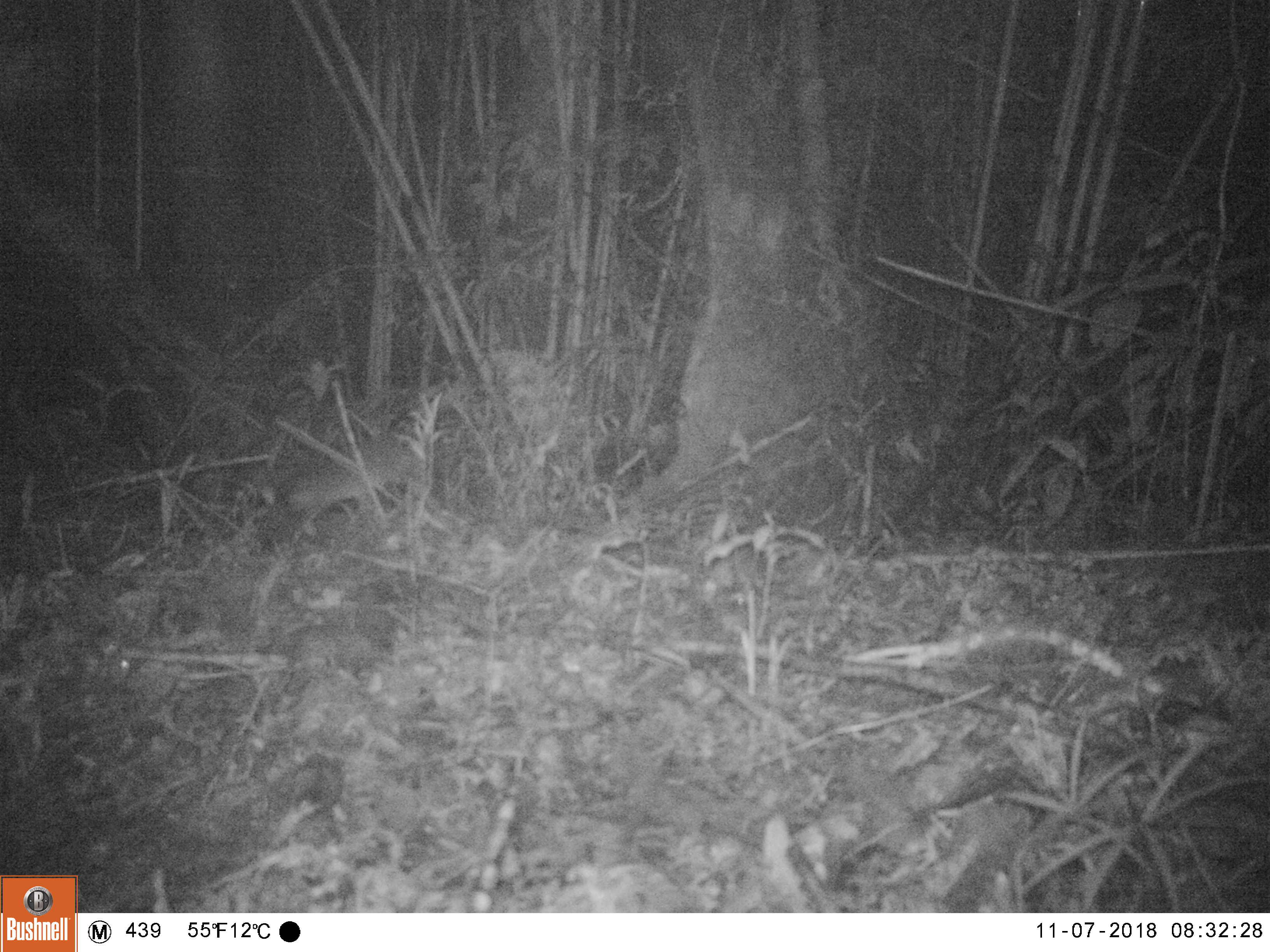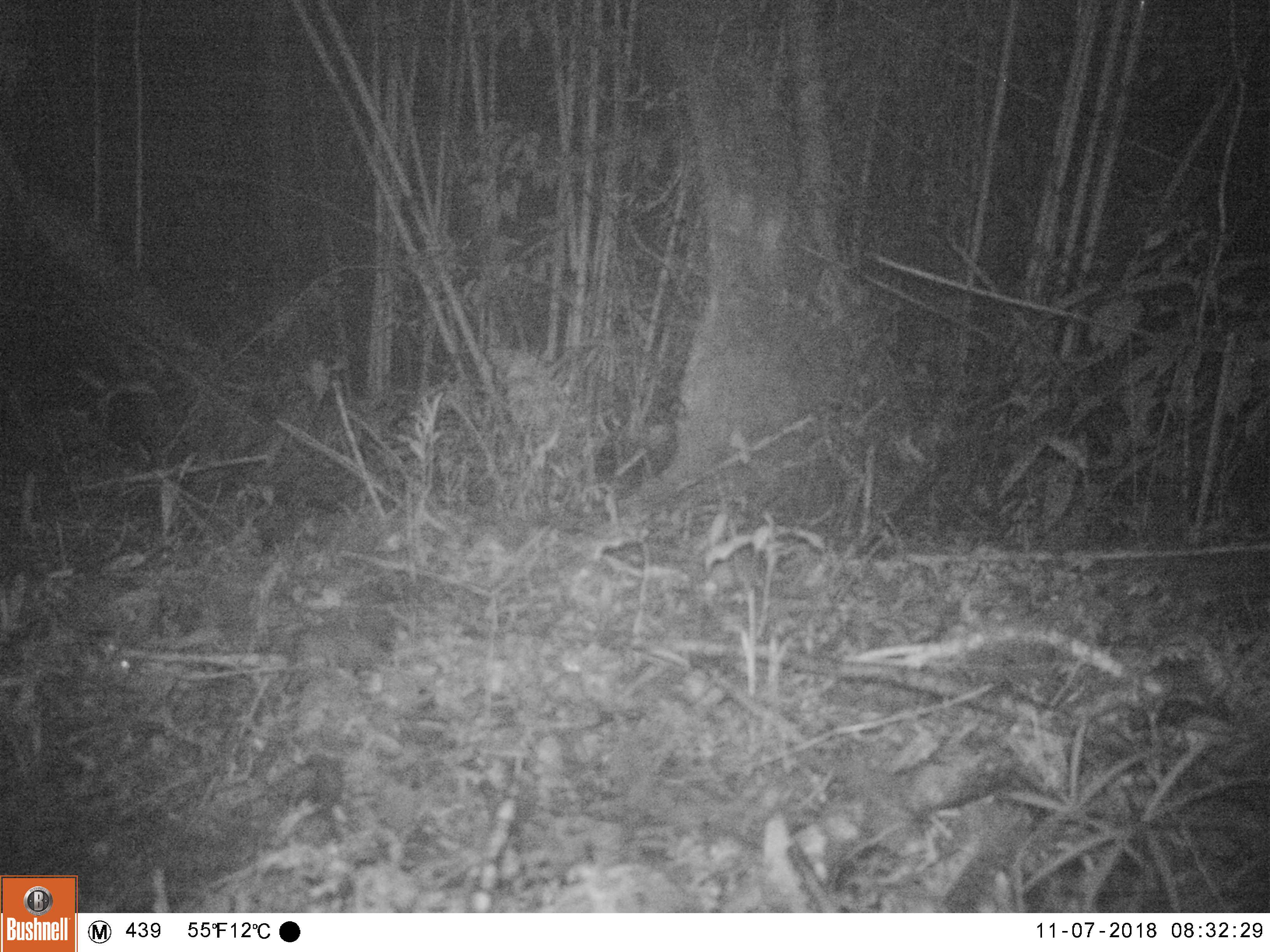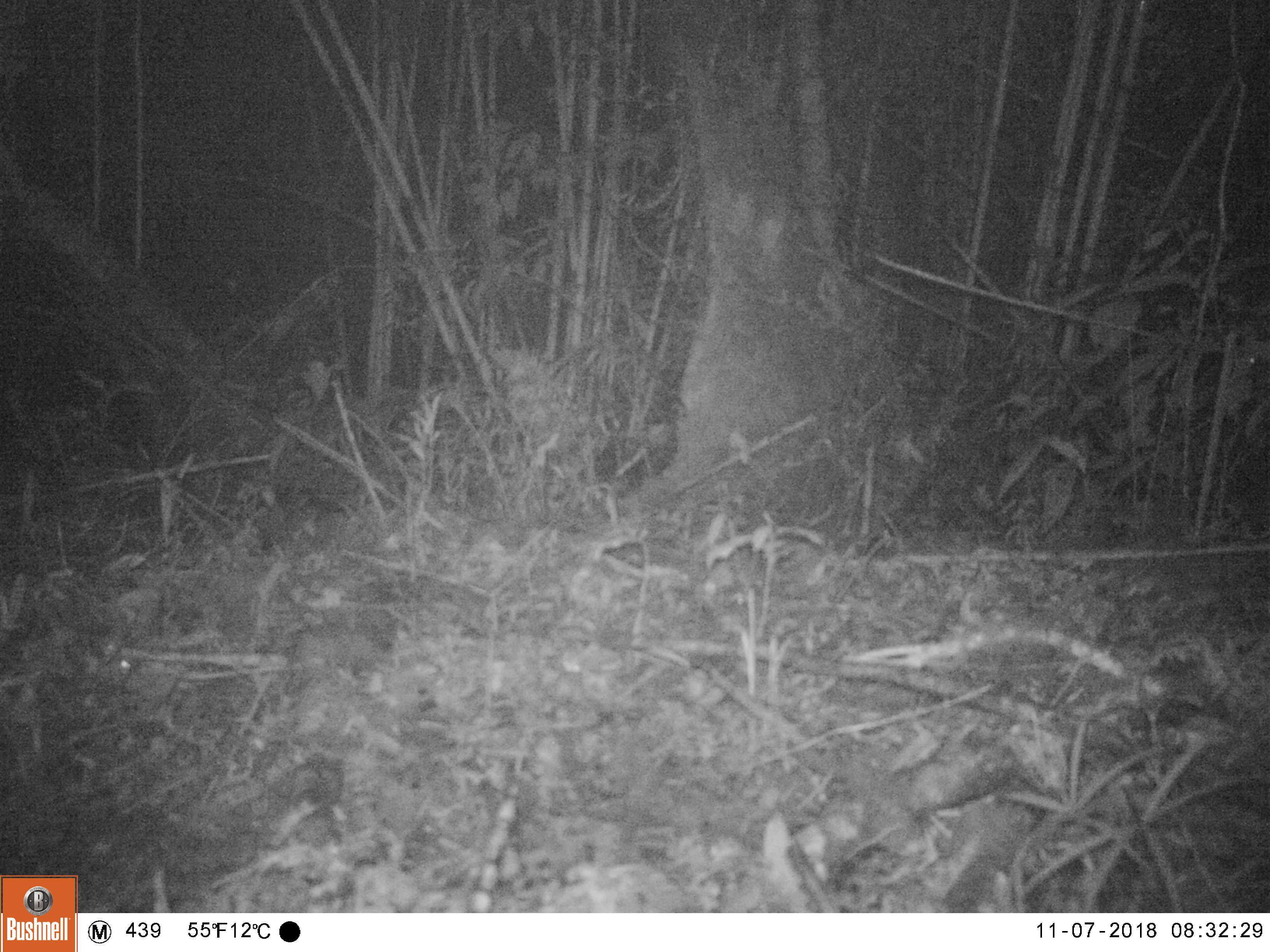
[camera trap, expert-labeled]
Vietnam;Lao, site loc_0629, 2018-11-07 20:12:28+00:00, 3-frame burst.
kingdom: Animalia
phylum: Chordata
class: Mammalia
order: Carnivora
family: Mustelidae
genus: Melogale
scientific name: Melogale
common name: ferret badger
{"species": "ferret badger (Melogale)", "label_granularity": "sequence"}